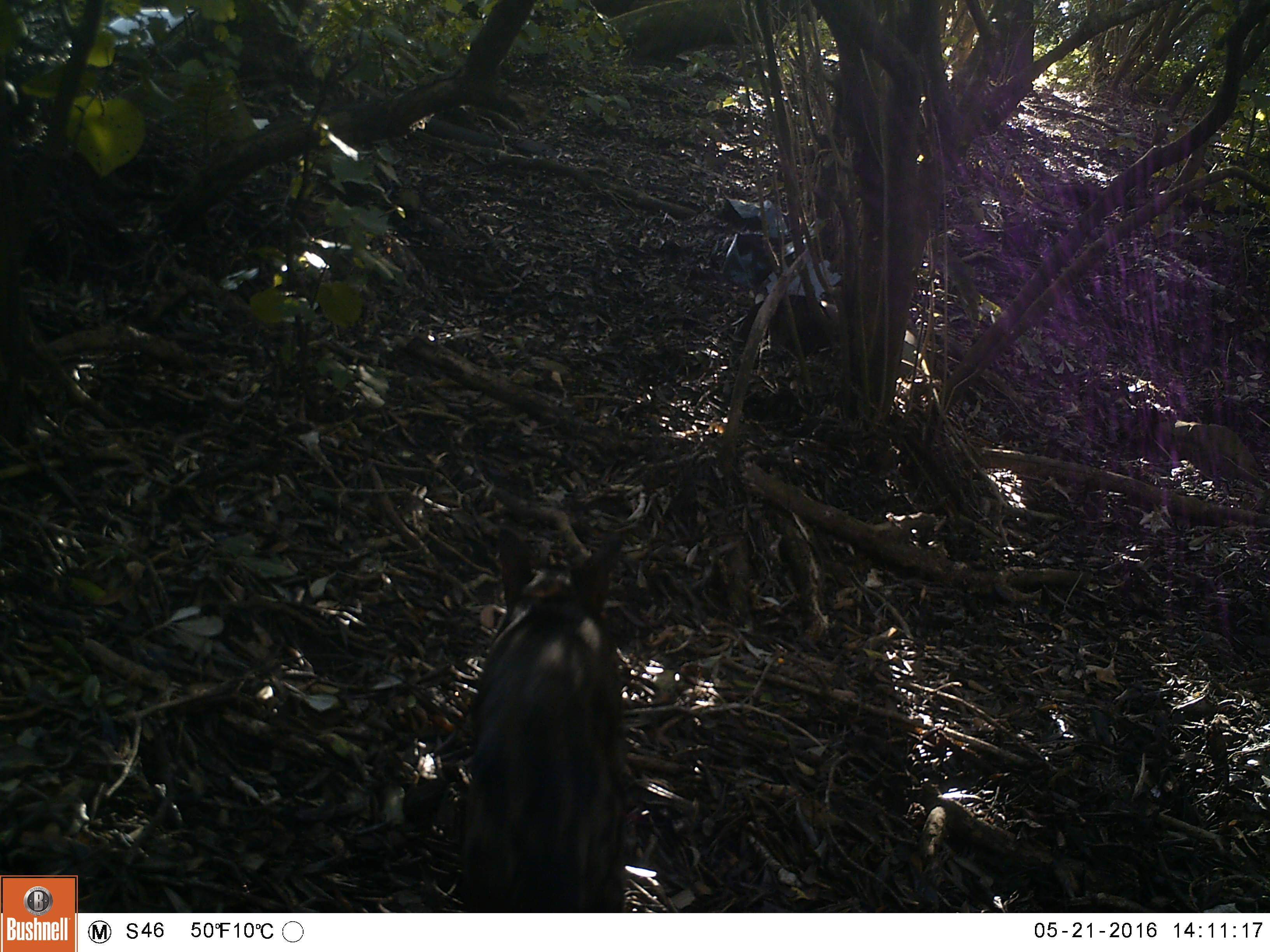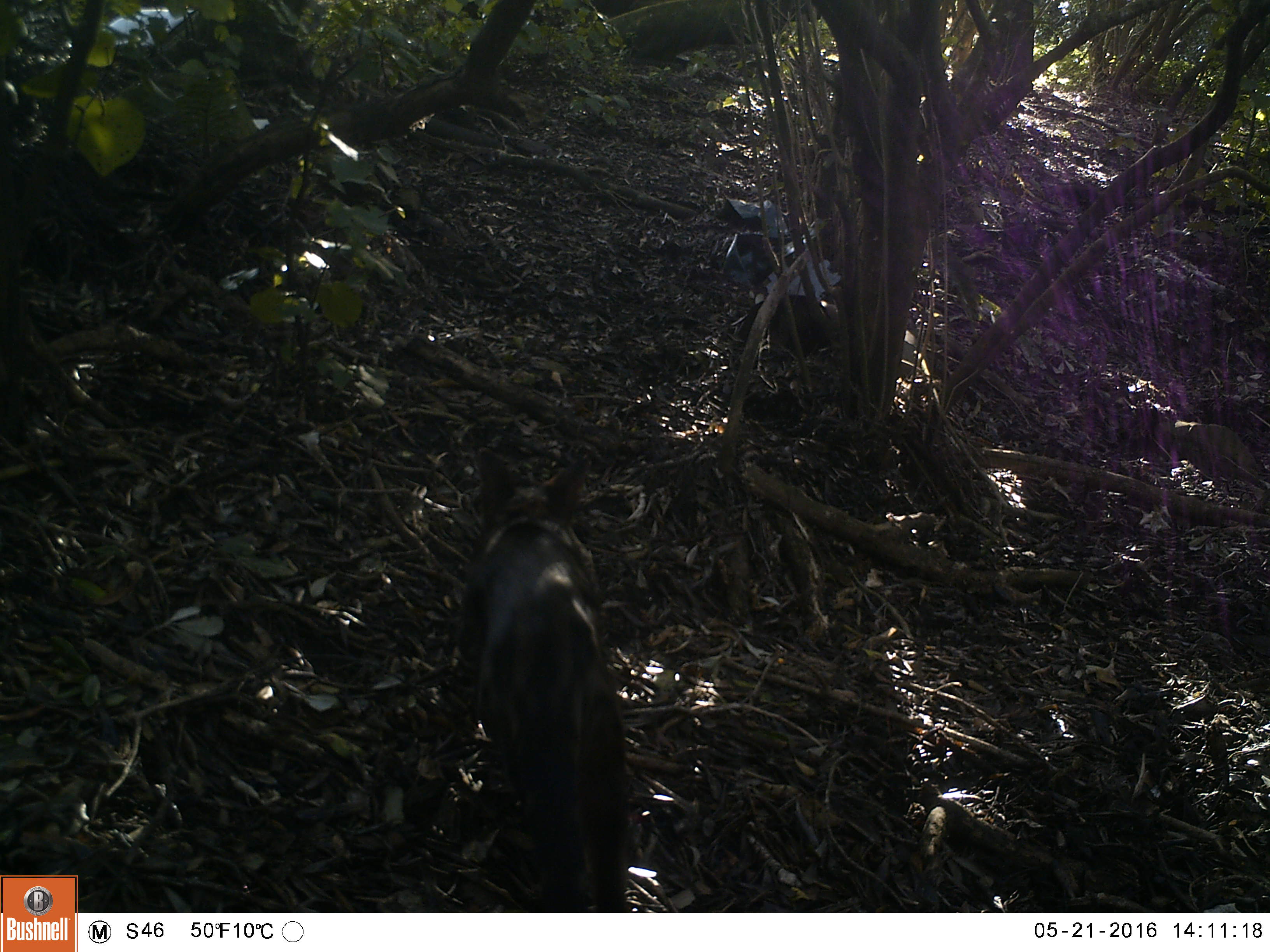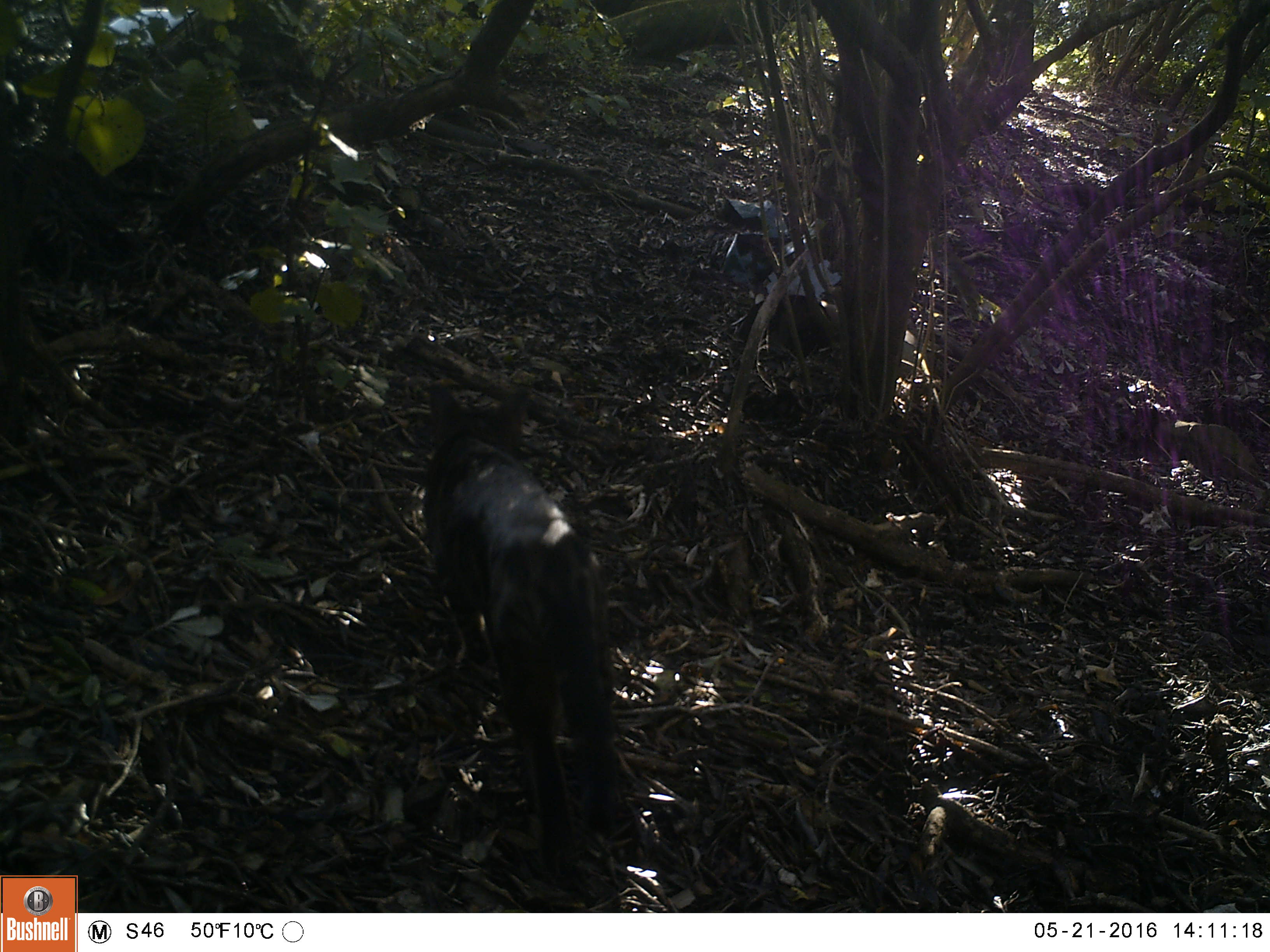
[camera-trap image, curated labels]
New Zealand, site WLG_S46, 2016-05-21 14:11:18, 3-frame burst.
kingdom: Animalia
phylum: Chordata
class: Mammalia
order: Carnivora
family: Felidae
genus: Felis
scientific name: Felis catus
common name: domestic cat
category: cat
Cat (domestic cat) (Felis catus).